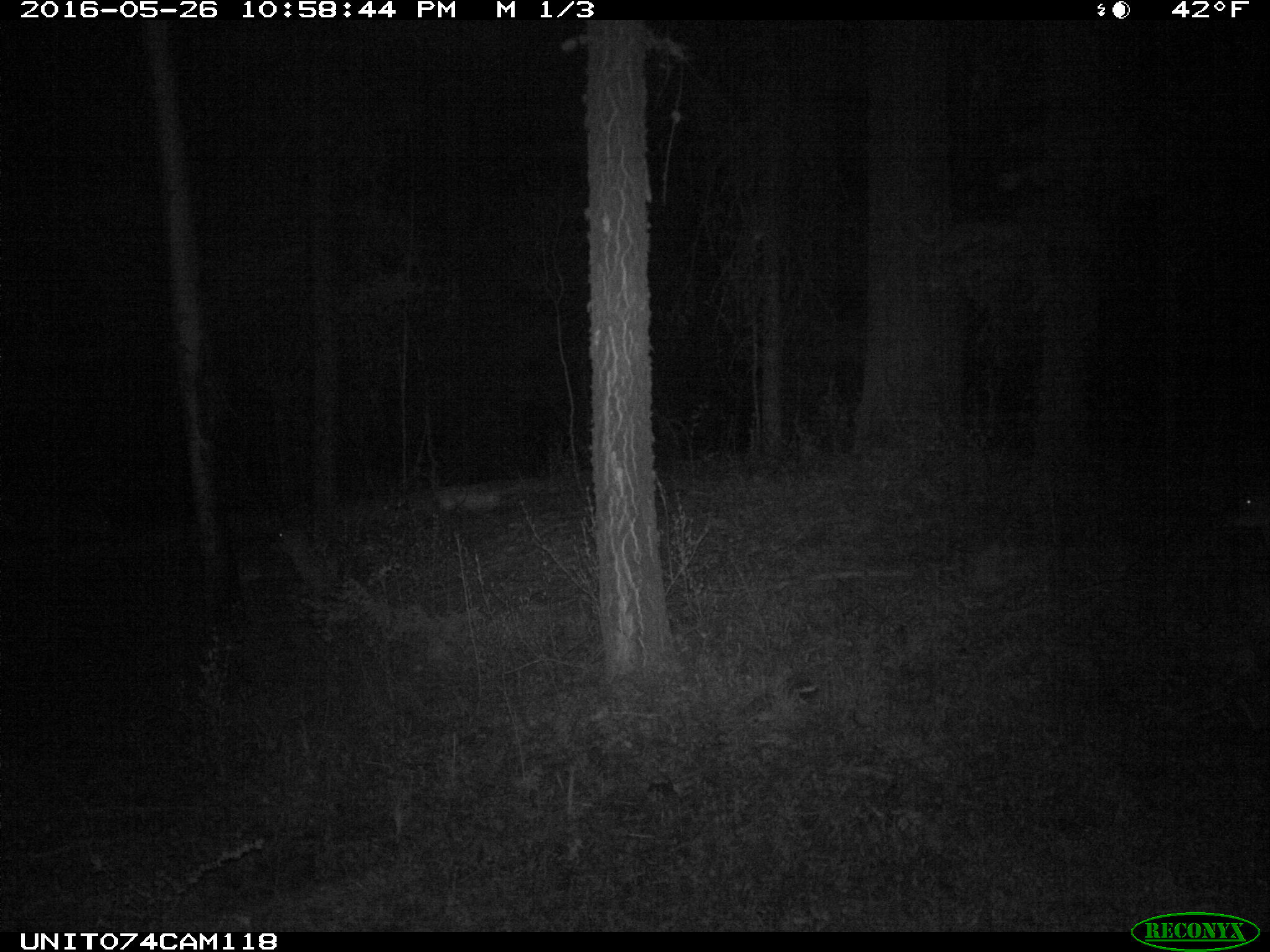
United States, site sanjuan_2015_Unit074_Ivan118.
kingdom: Animalia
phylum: Chordata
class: Mammalia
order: Artiodactyla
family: Cervidae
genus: Odocoileus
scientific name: Odocoileus hemionus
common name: mule deer